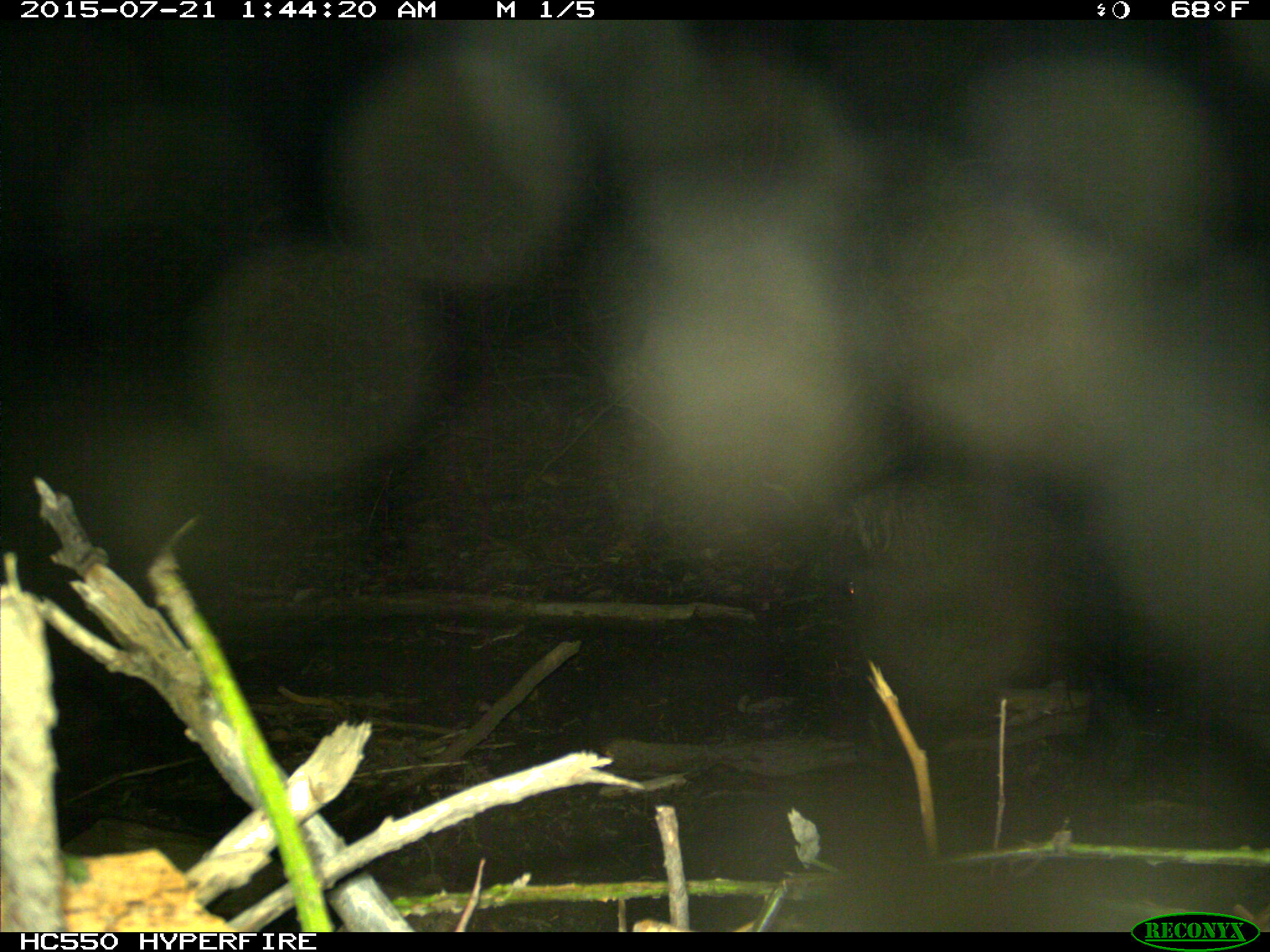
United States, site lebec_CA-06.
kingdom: Animalia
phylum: Chordata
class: Mammalia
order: Artiodactyla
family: Suidae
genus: Sus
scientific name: Sus scrofa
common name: wild boar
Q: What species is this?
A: Sus scrofa (wild boar).